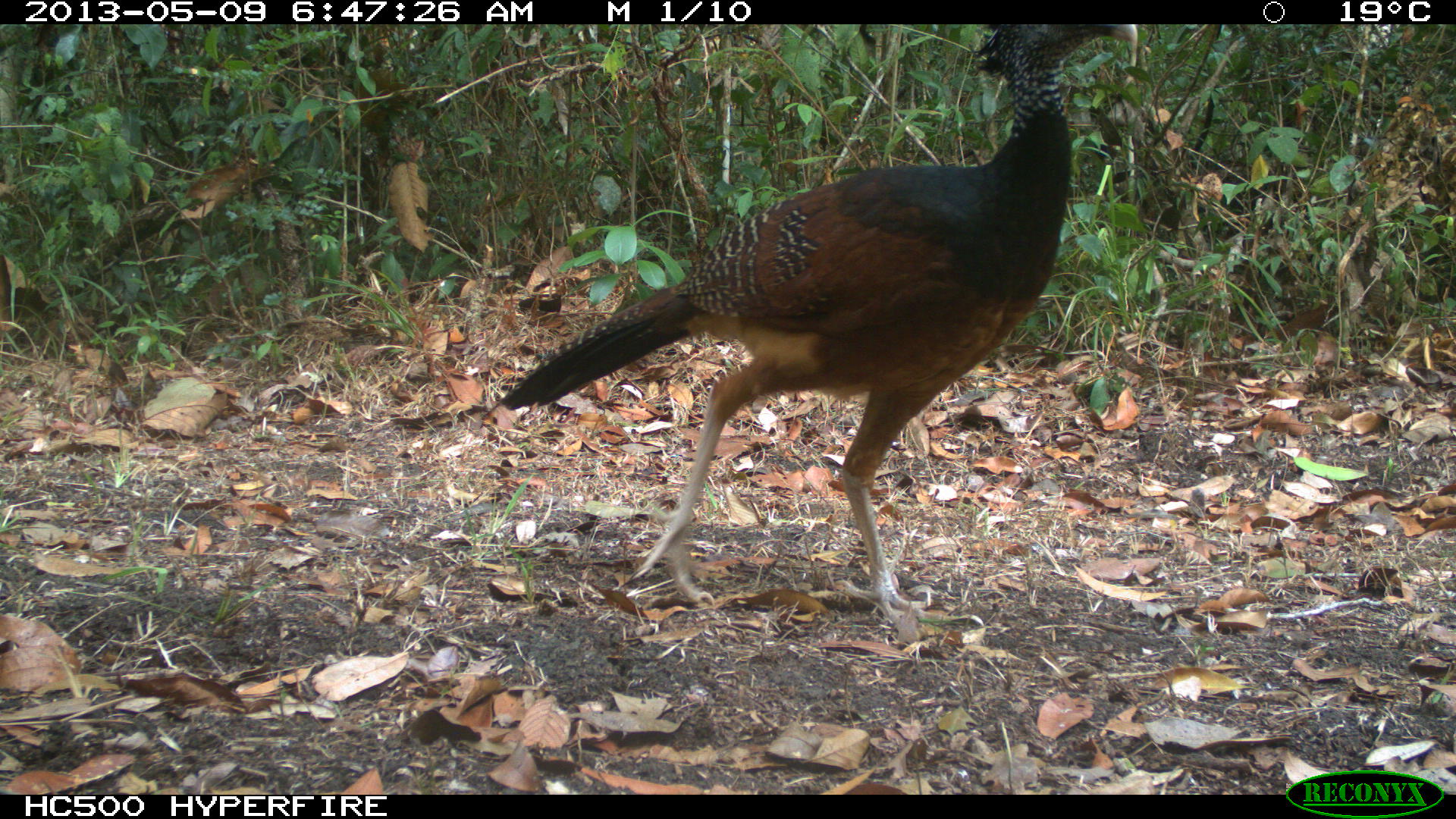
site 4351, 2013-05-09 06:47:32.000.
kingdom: Animalia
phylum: Chordata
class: Aves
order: Galliformes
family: Cracidae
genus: Crax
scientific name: Crax rubra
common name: great curassow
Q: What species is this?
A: Crax rubra (great curassow).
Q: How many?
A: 2.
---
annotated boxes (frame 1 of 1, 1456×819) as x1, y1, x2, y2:
crax rubra: 495, 22, 1140, 620